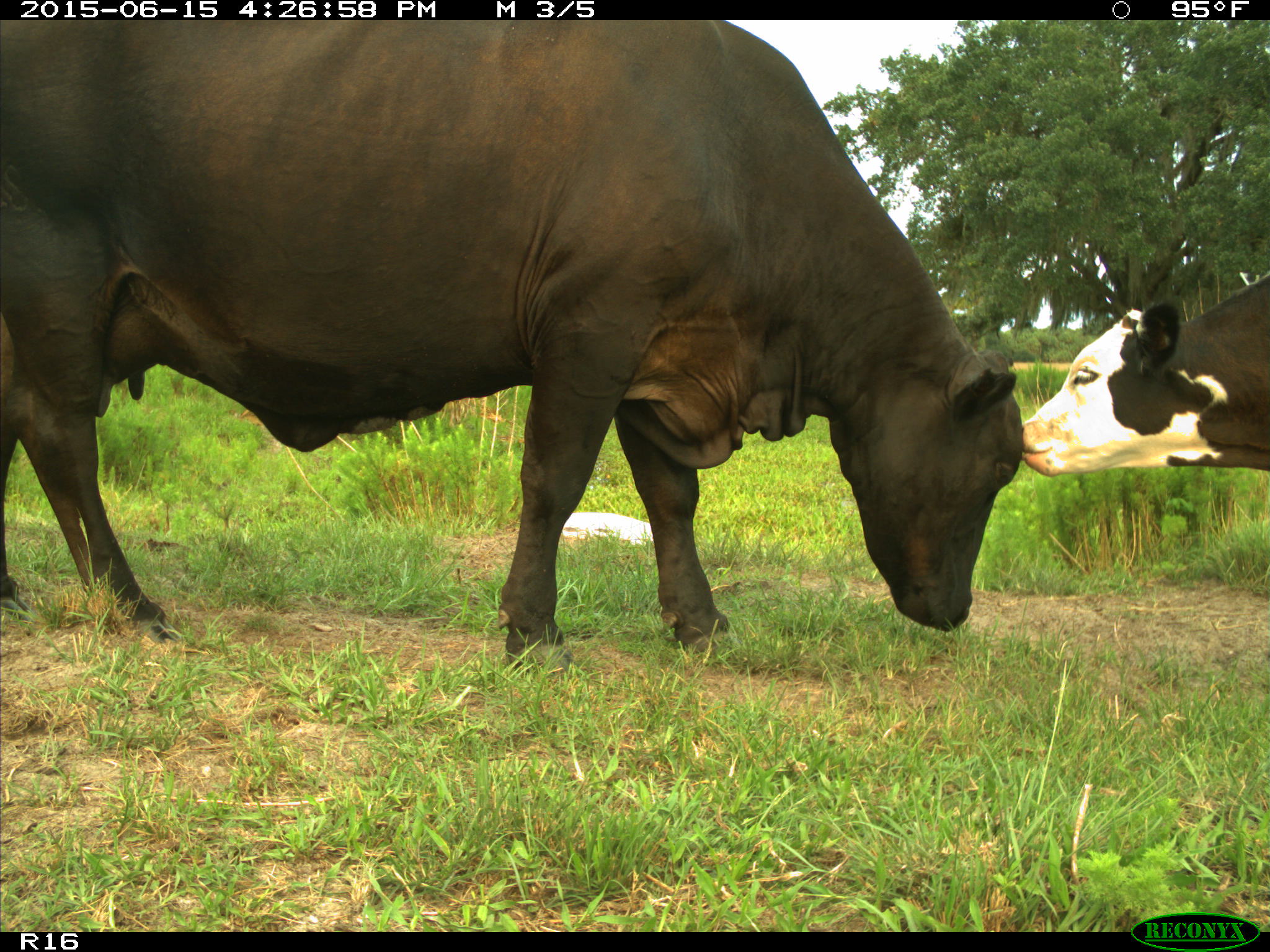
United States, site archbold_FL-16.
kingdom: Animalia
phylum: Chordata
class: Mammalia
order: Artiodactyla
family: Bovidae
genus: Bos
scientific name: Bos taurus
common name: domestic cow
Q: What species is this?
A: Bos taurus (domestic cow).